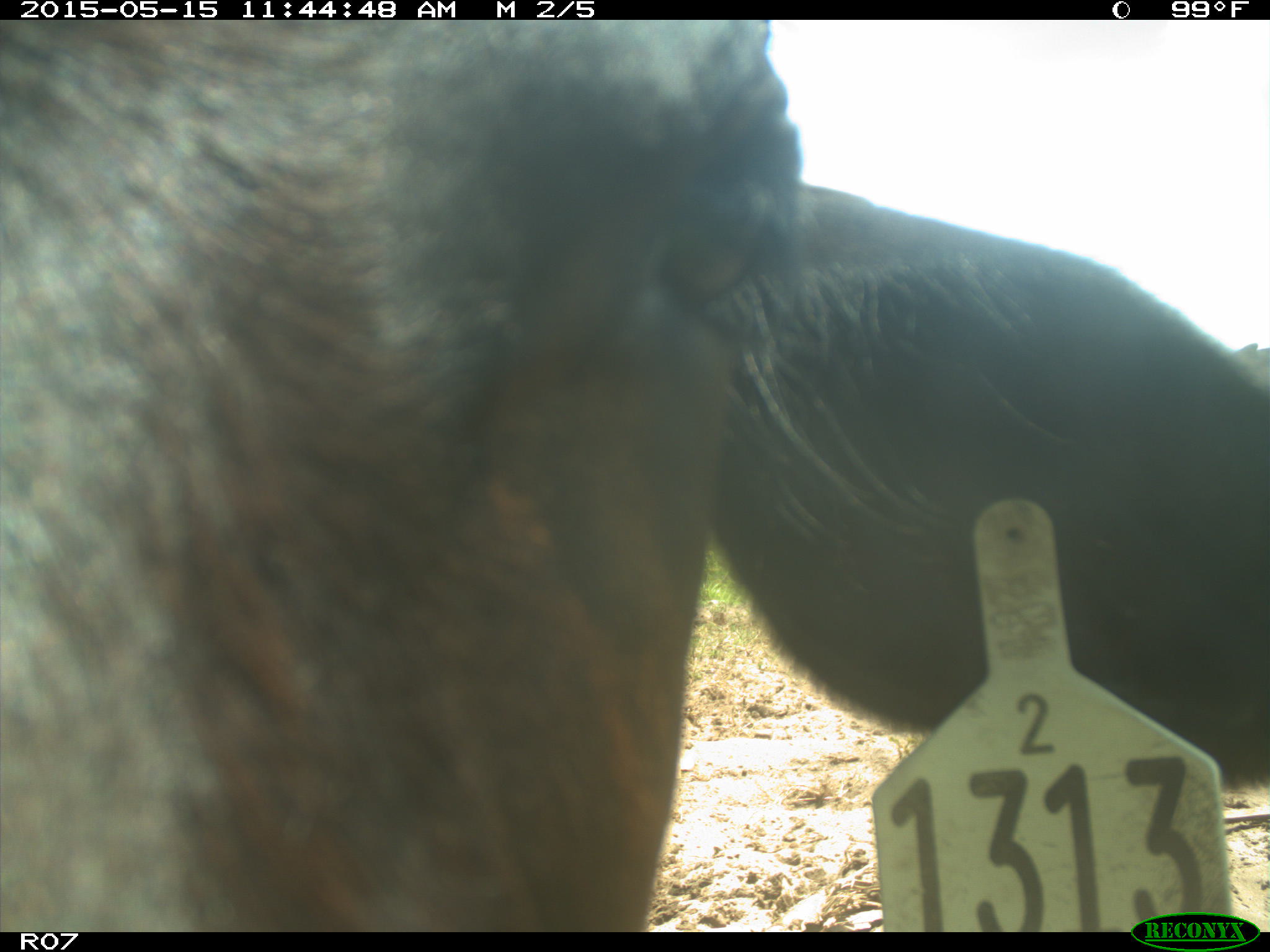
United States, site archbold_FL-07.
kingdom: Animalia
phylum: Chordata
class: Mammalia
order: Artiodactyla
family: Bovidae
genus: Bos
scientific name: Bos taurus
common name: domestic cow